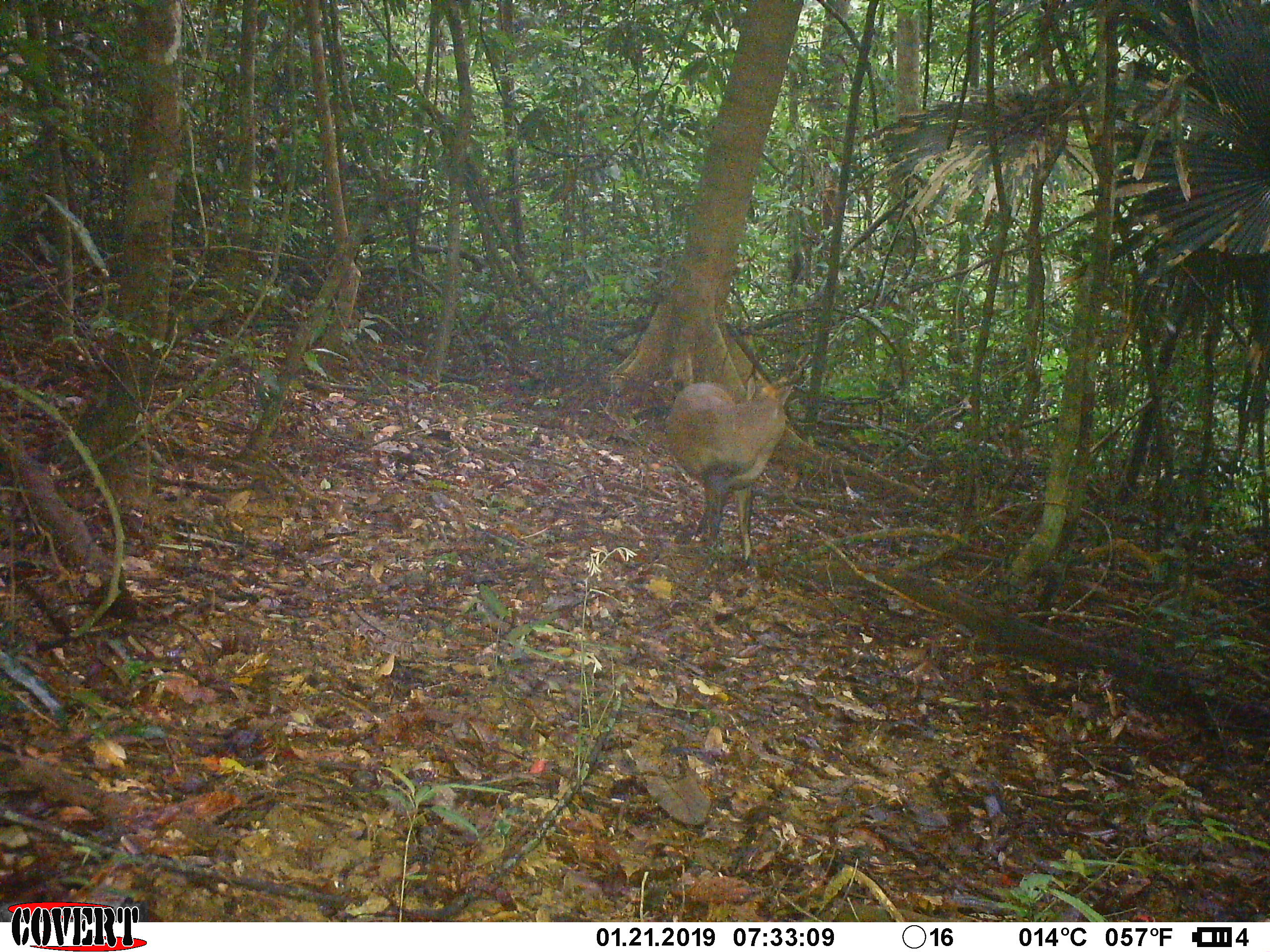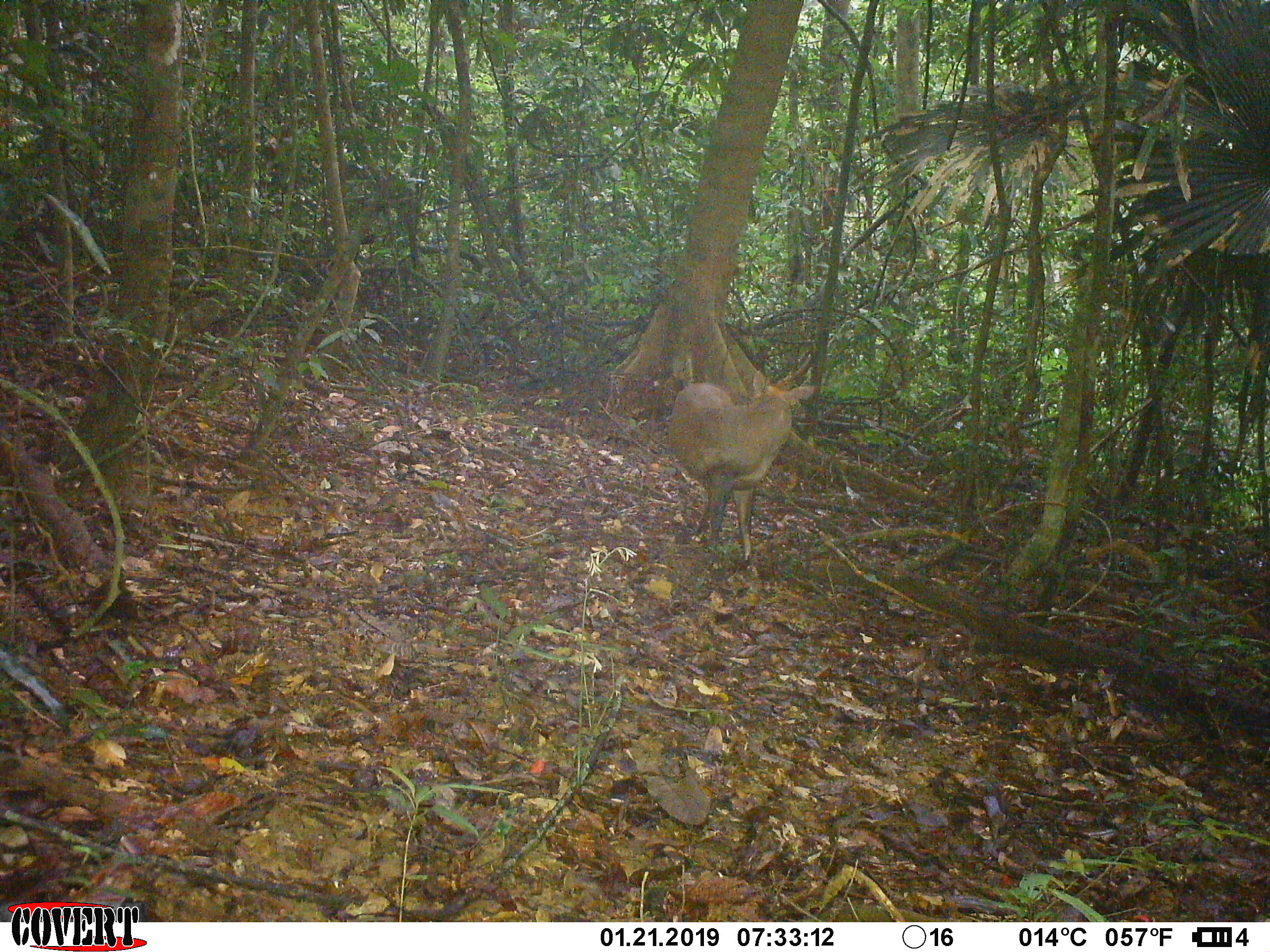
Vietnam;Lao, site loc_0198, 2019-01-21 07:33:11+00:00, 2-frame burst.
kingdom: Animalia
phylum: Chordata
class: Mammalia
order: Artiodactyla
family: Cervidae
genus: Muntiacus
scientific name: Muntiacus vuquangensis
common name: large-antlered muntjac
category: large antlered muntjac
Large antlered muntjac (large-antlered muntjac) (Muntiacus vuquangensis). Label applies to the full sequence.